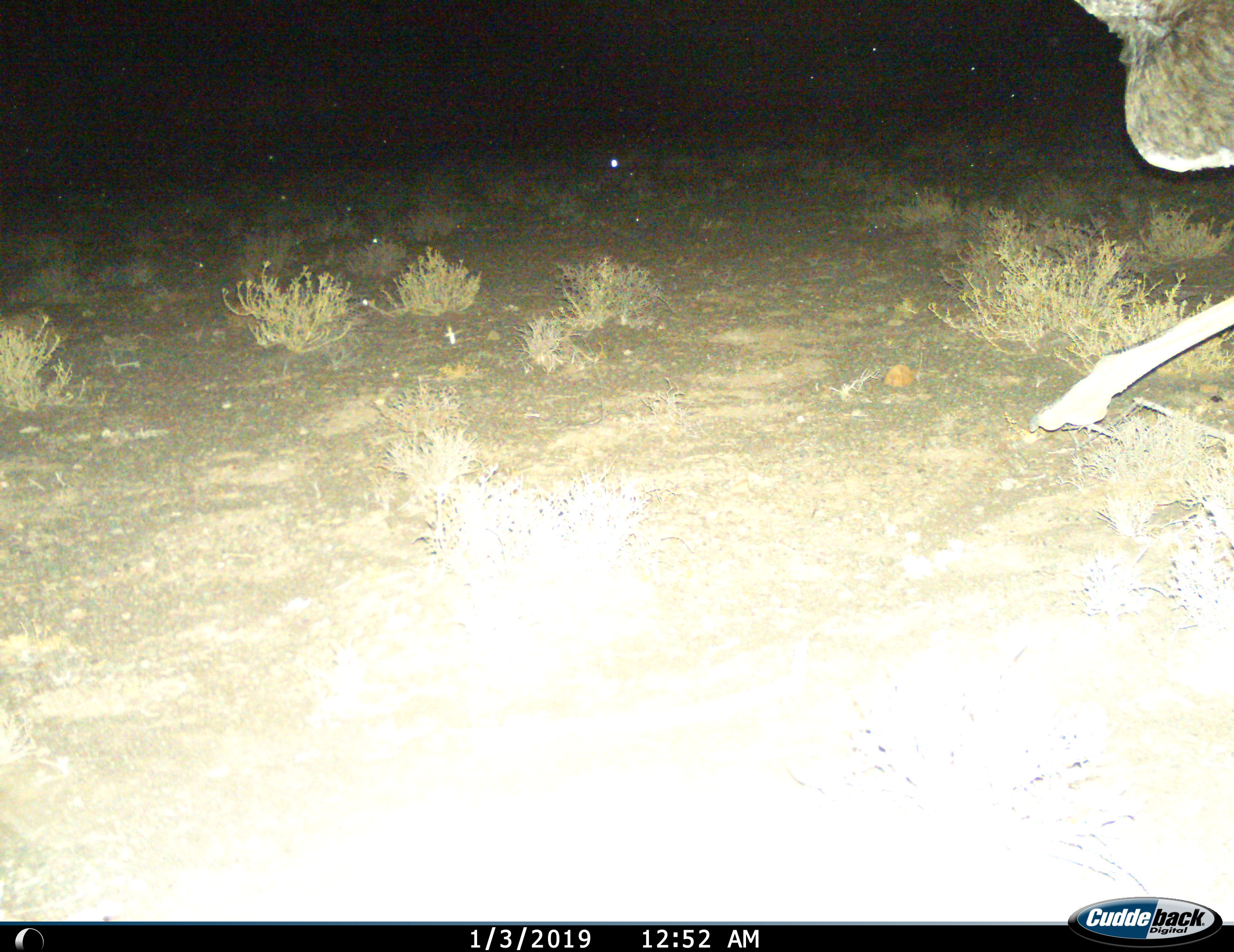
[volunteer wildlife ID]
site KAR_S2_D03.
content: unidentified animal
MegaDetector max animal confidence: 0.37